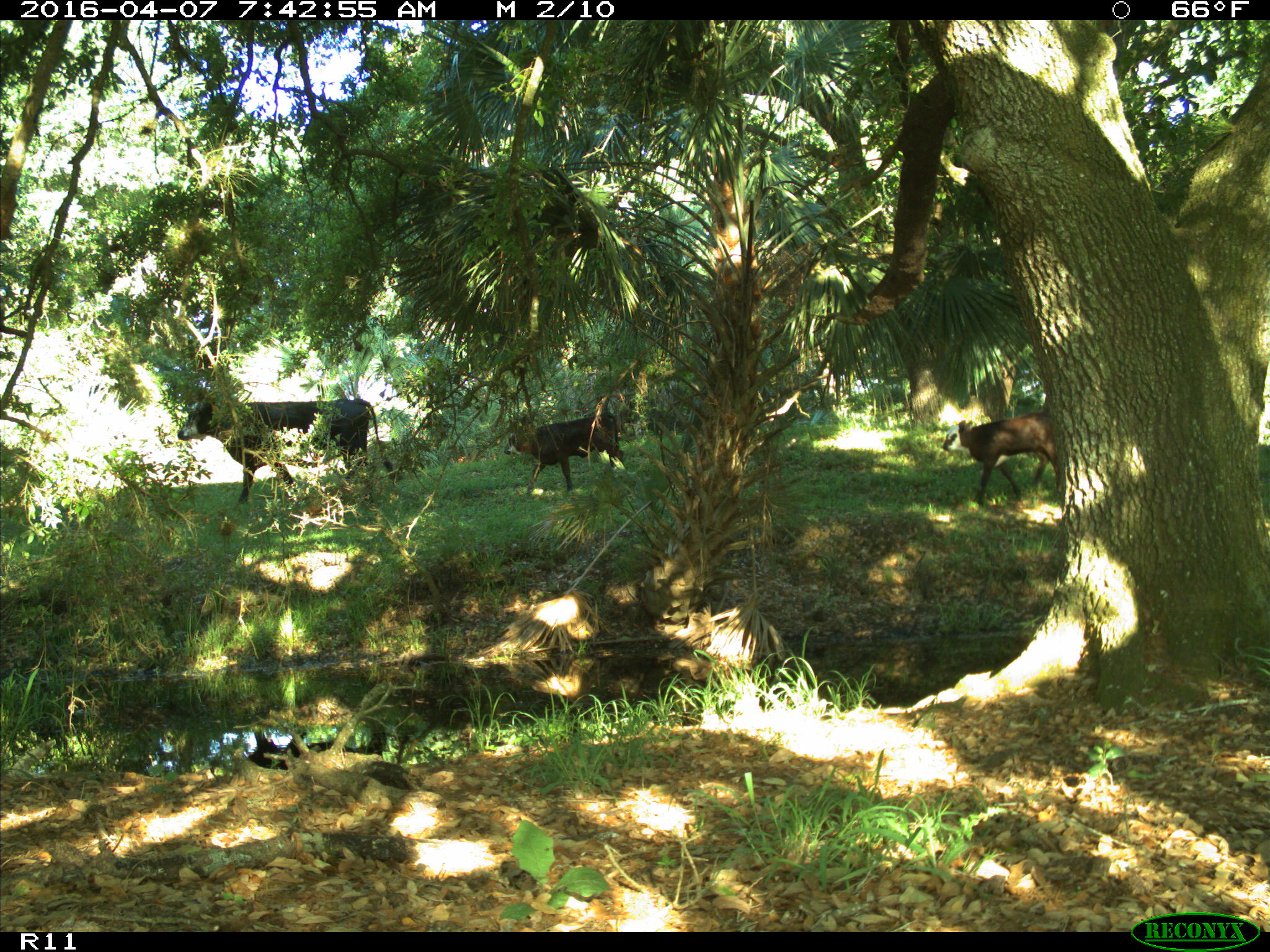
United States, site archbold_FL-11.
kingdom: Animalia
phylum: Chordata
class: Mammalia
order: Artiodactyla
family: Bovidae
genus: Bos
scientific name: Bos taurus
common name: domestic cow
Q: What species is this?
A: Bos taurus (domestic cow).